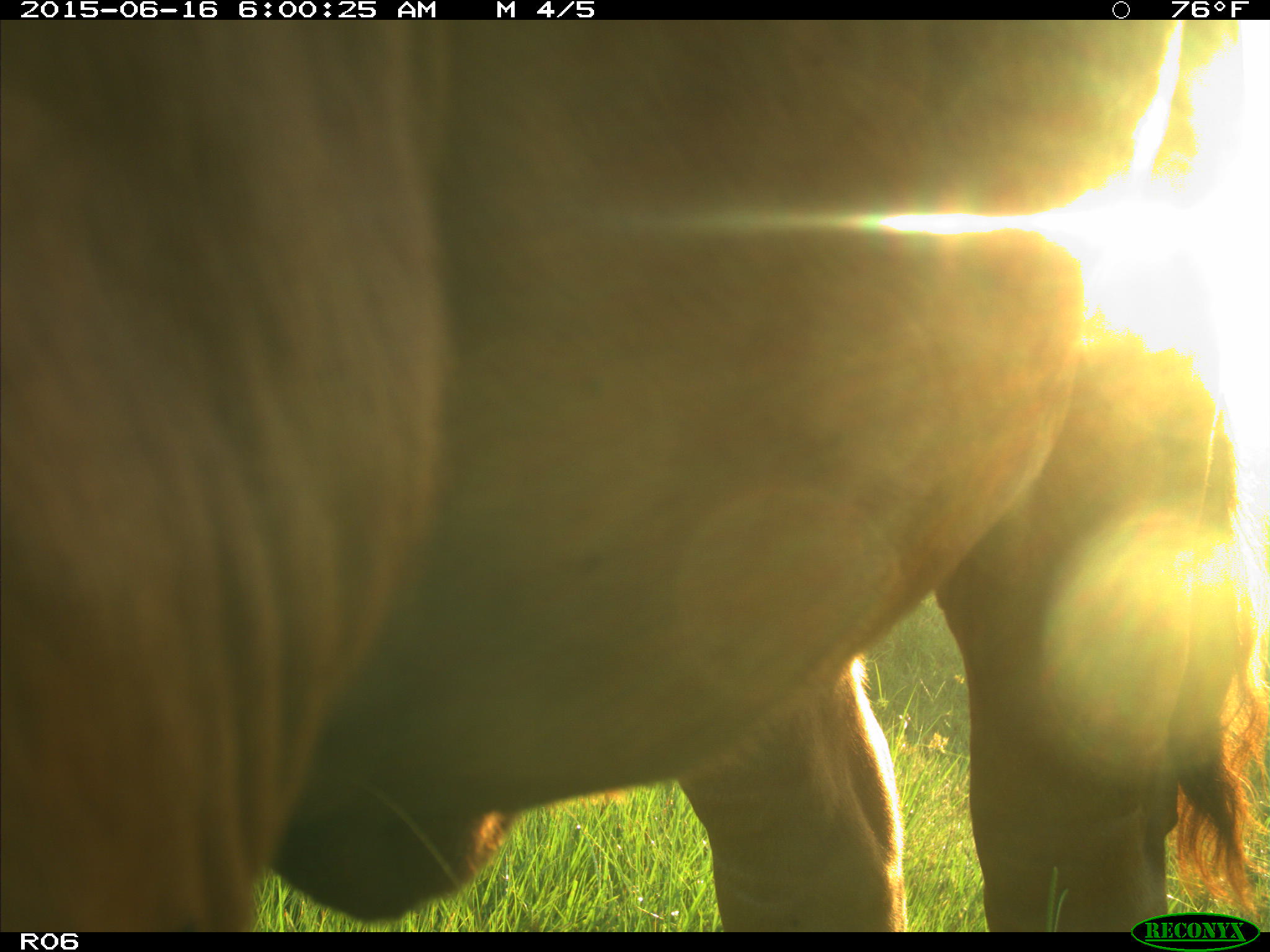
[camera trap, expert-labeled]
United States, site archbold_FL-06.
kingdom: Animalia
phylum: Chordata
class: Mammalia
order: Artiodactyla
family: Bovidae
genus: Bos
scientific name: Bos taurus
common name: domestic cow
Bos taurus (domestic cow).